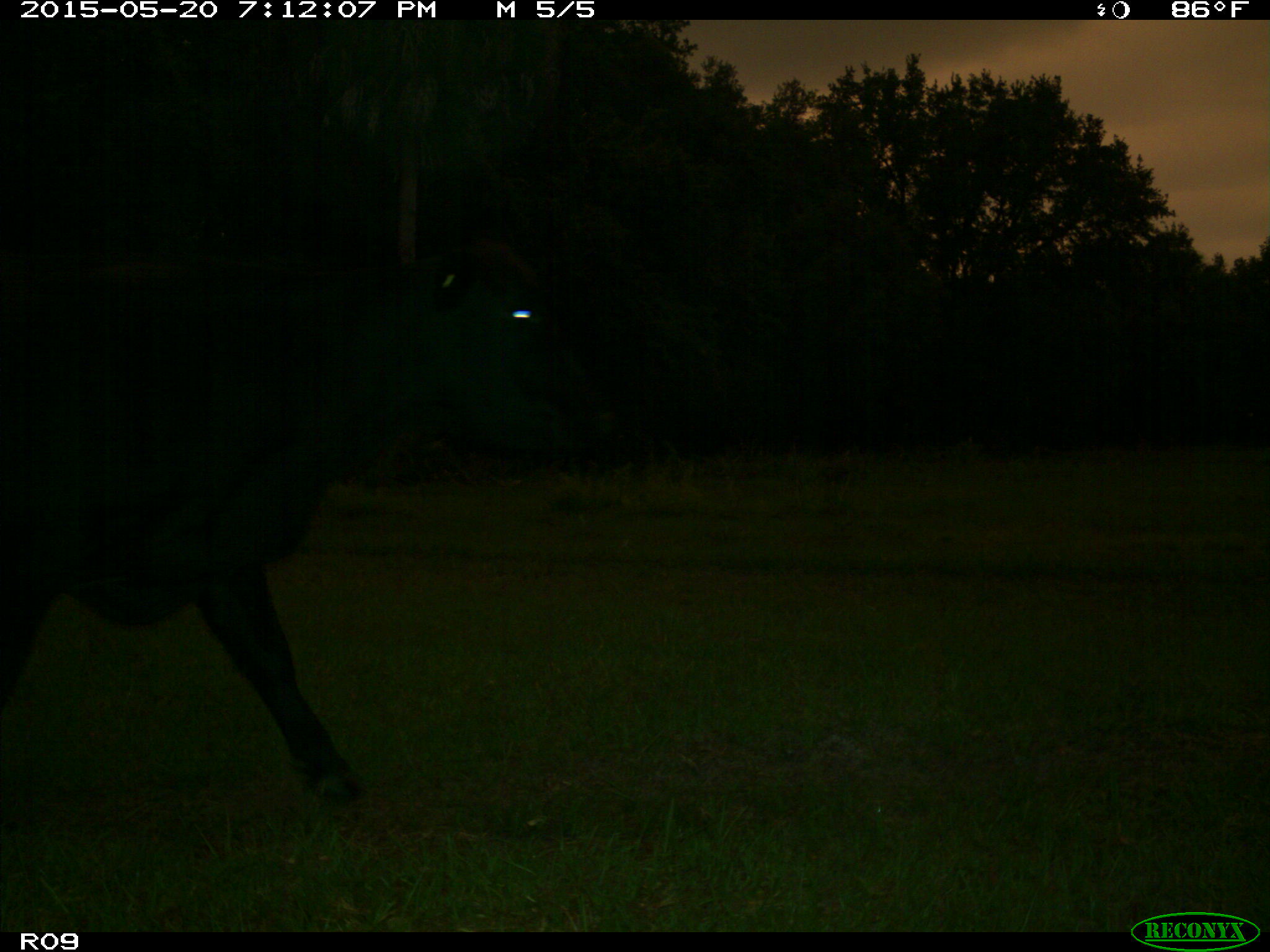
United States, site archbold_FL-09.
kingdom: Animalia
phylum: Chordata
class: Mammalia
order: Artiodactyla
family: Bovidae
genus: Bos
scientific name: Bos taurus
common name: domestic cow